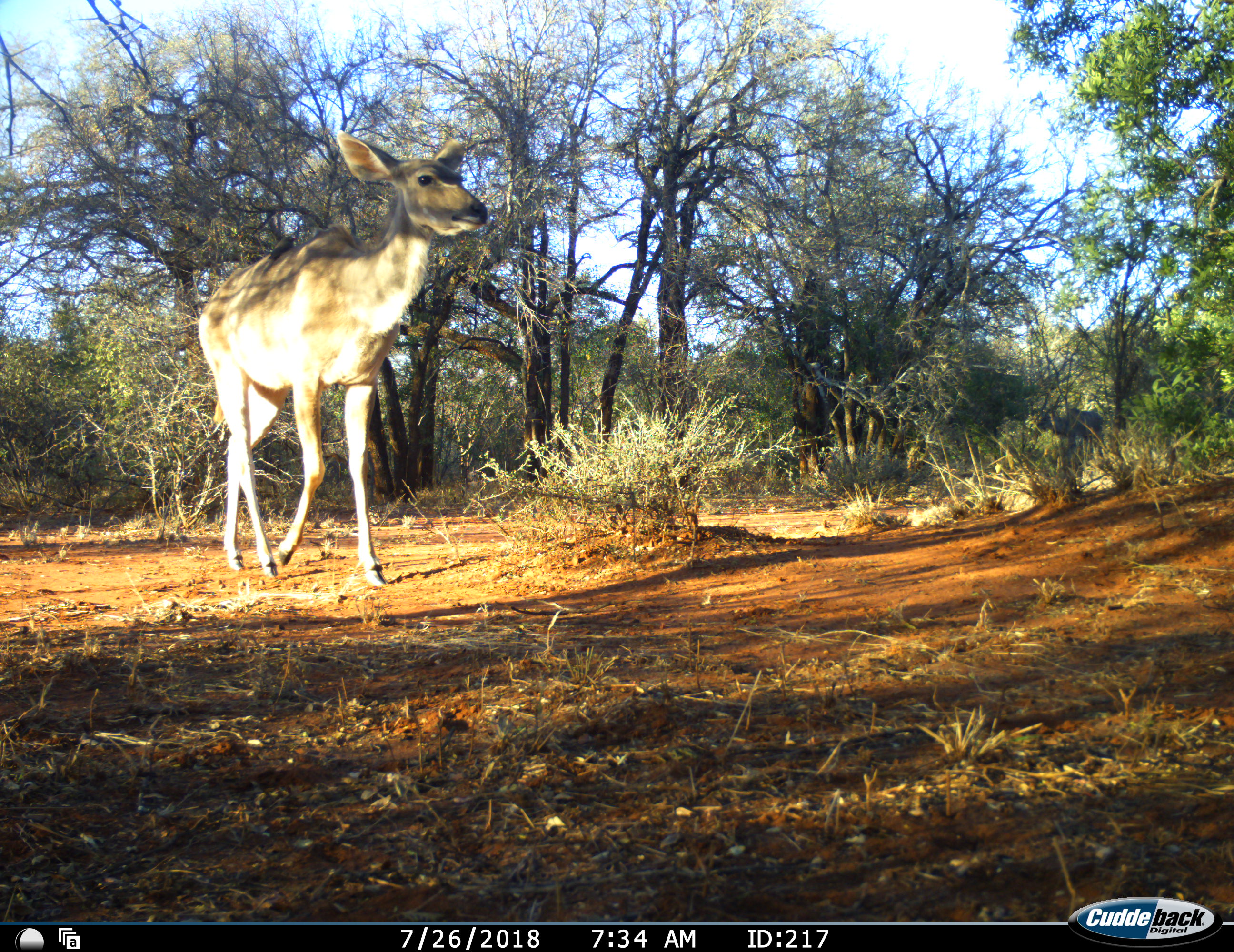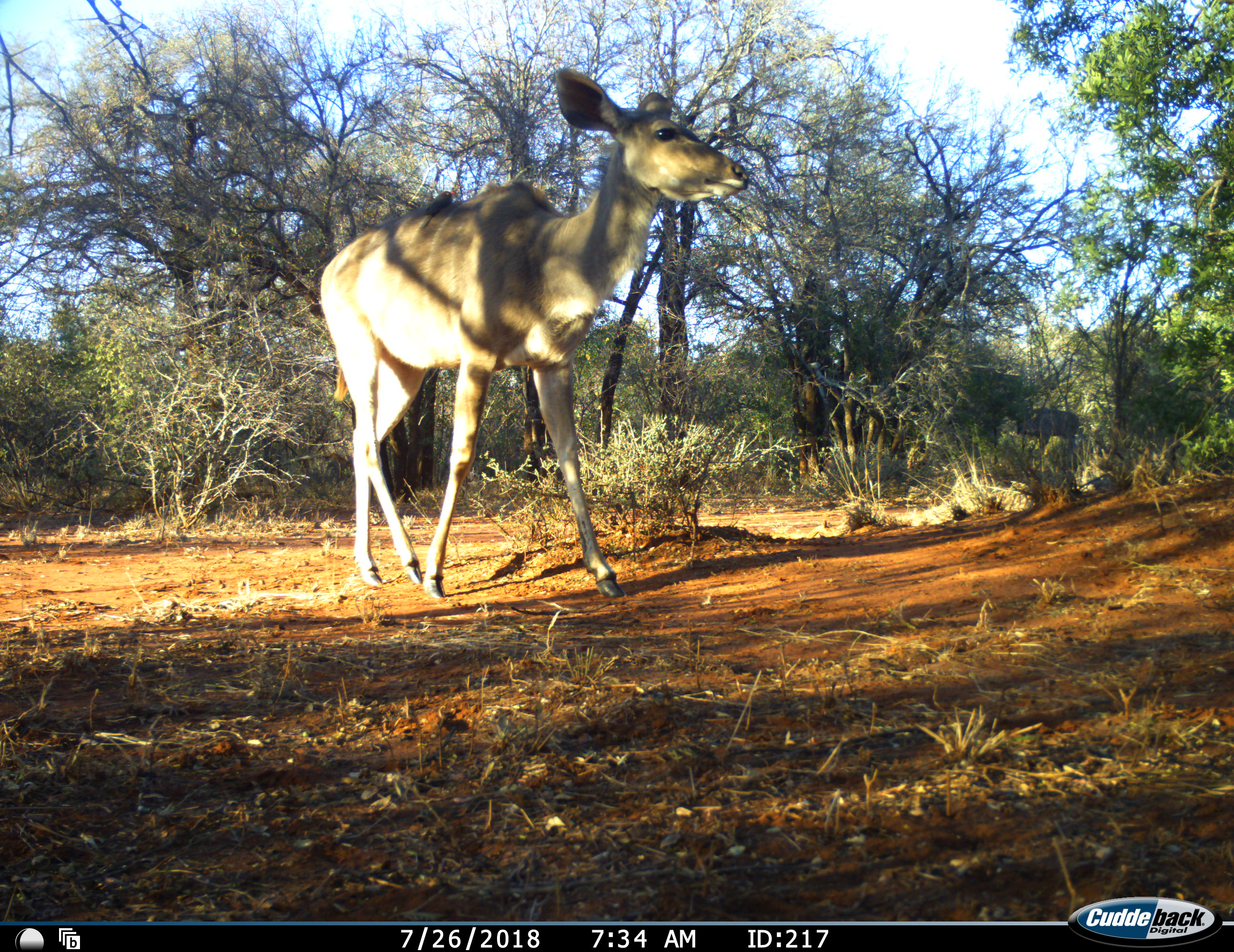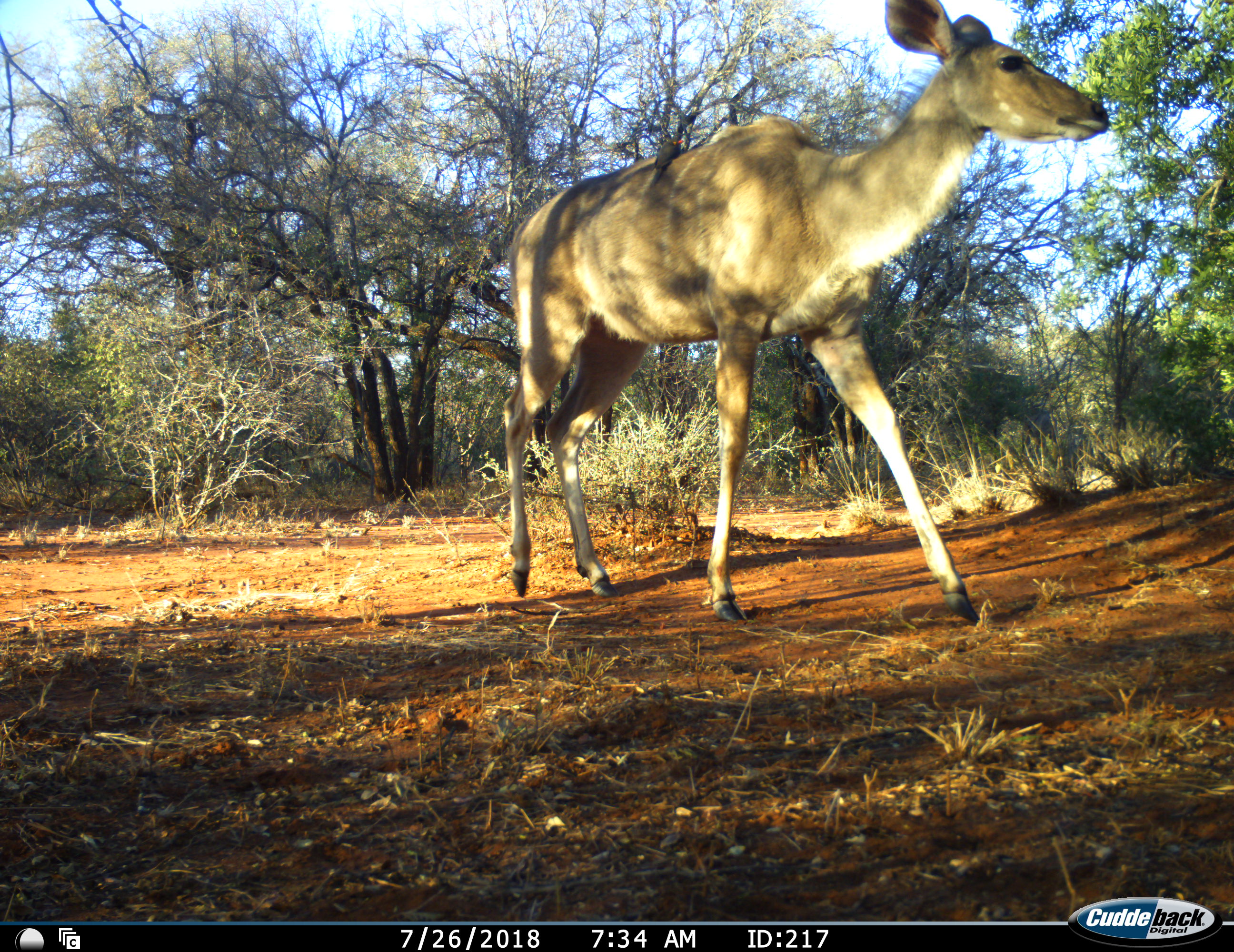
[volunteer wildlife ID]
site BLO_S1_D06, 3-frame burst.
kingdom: Animalia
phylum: Chordata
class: Mammalia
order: Artiodactyla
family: Bovidae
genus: Tragelaphus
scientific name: Tragelaphus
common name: kudu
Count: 1.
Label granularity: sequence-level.